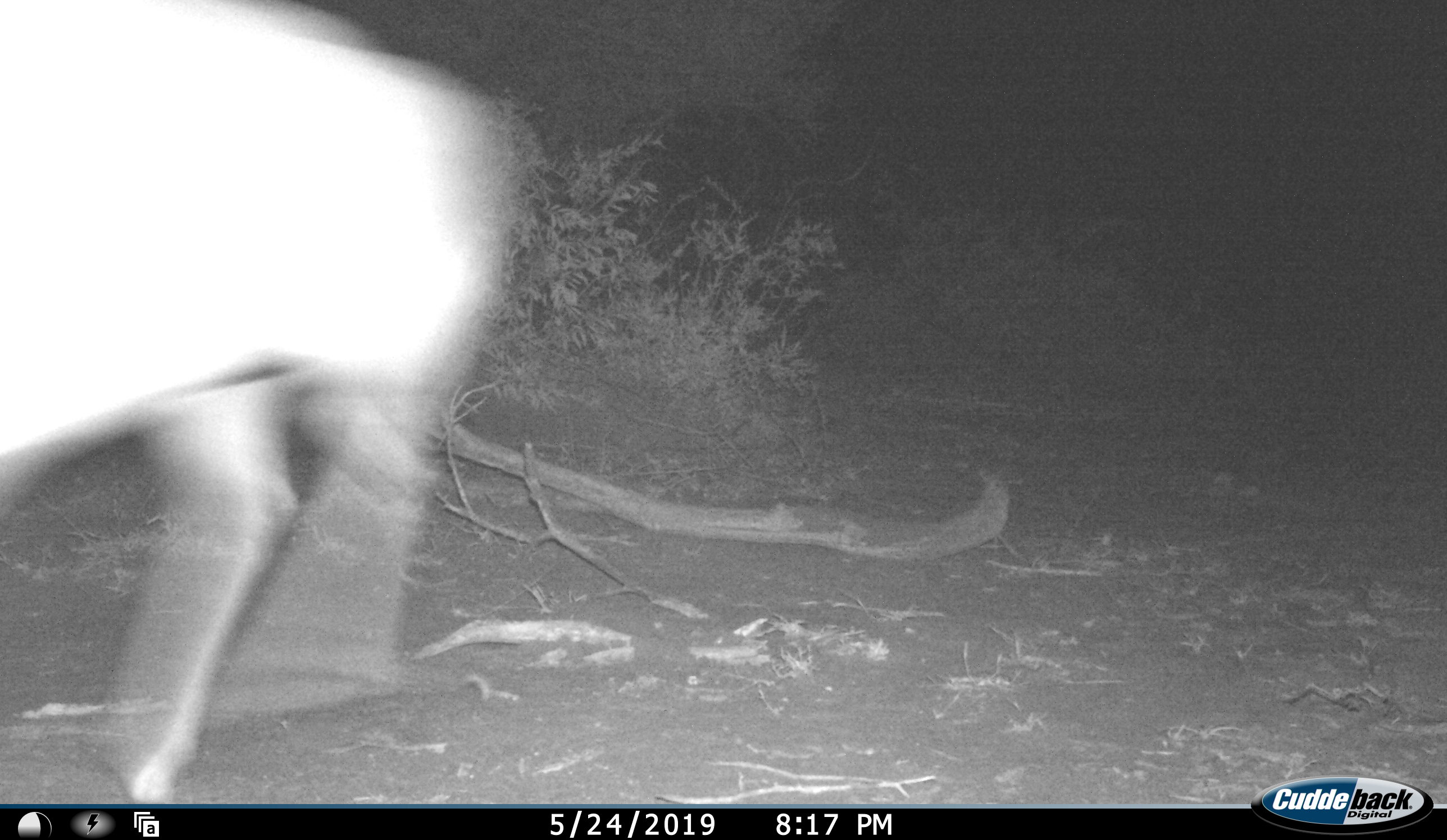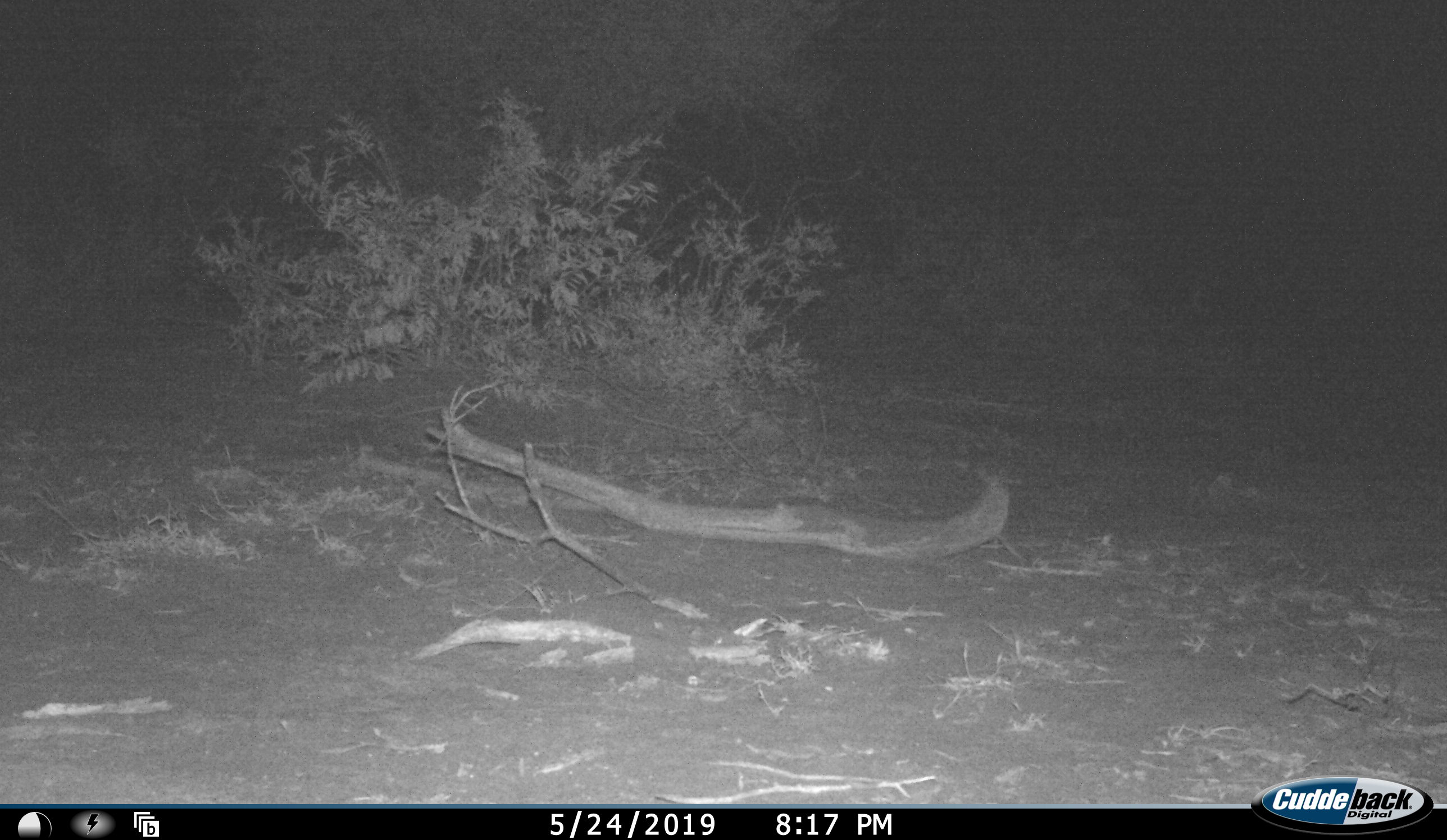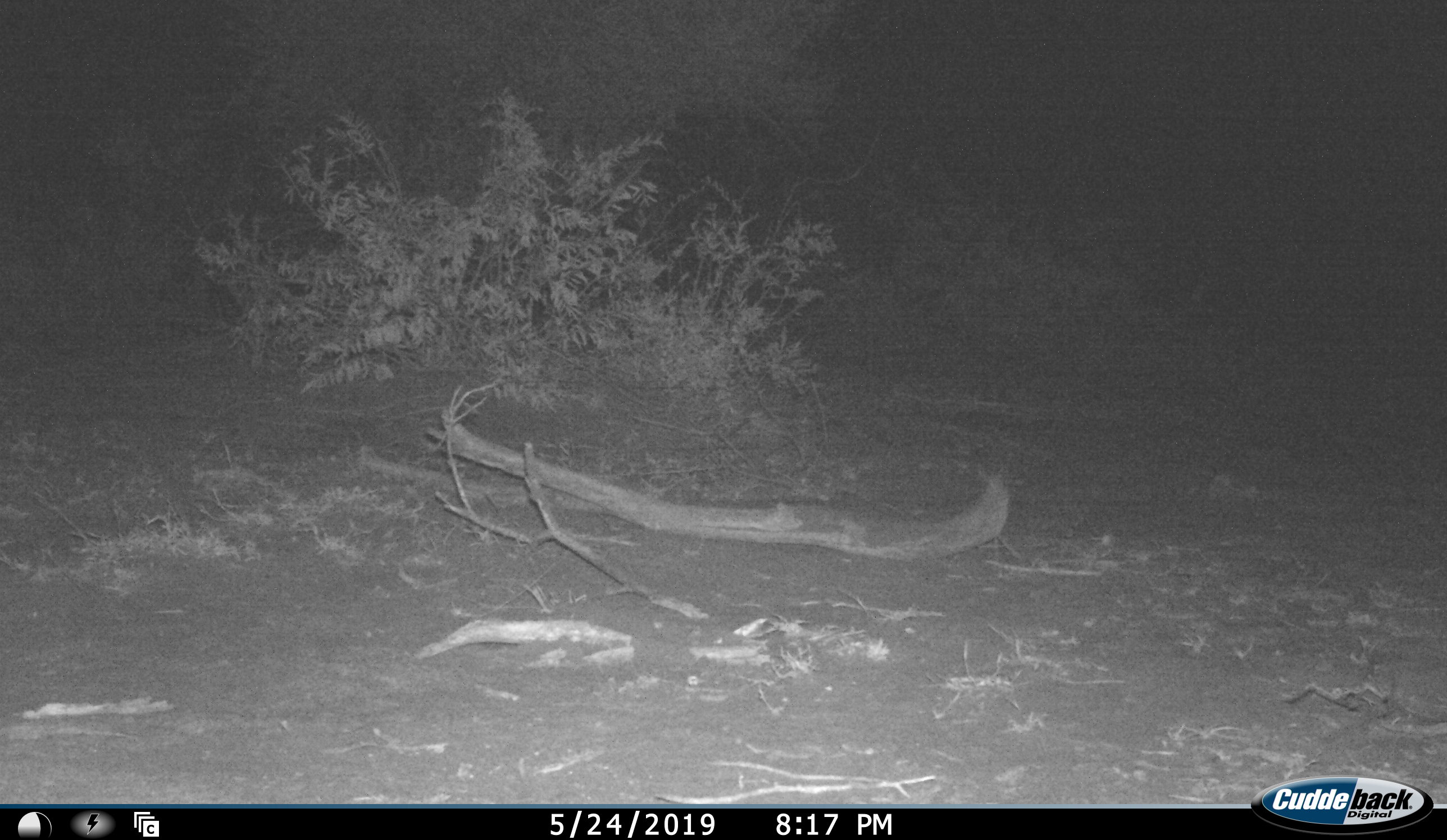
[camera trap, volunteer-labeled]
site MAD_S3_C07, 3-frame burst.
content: unidentified animal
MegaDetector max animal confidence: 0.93